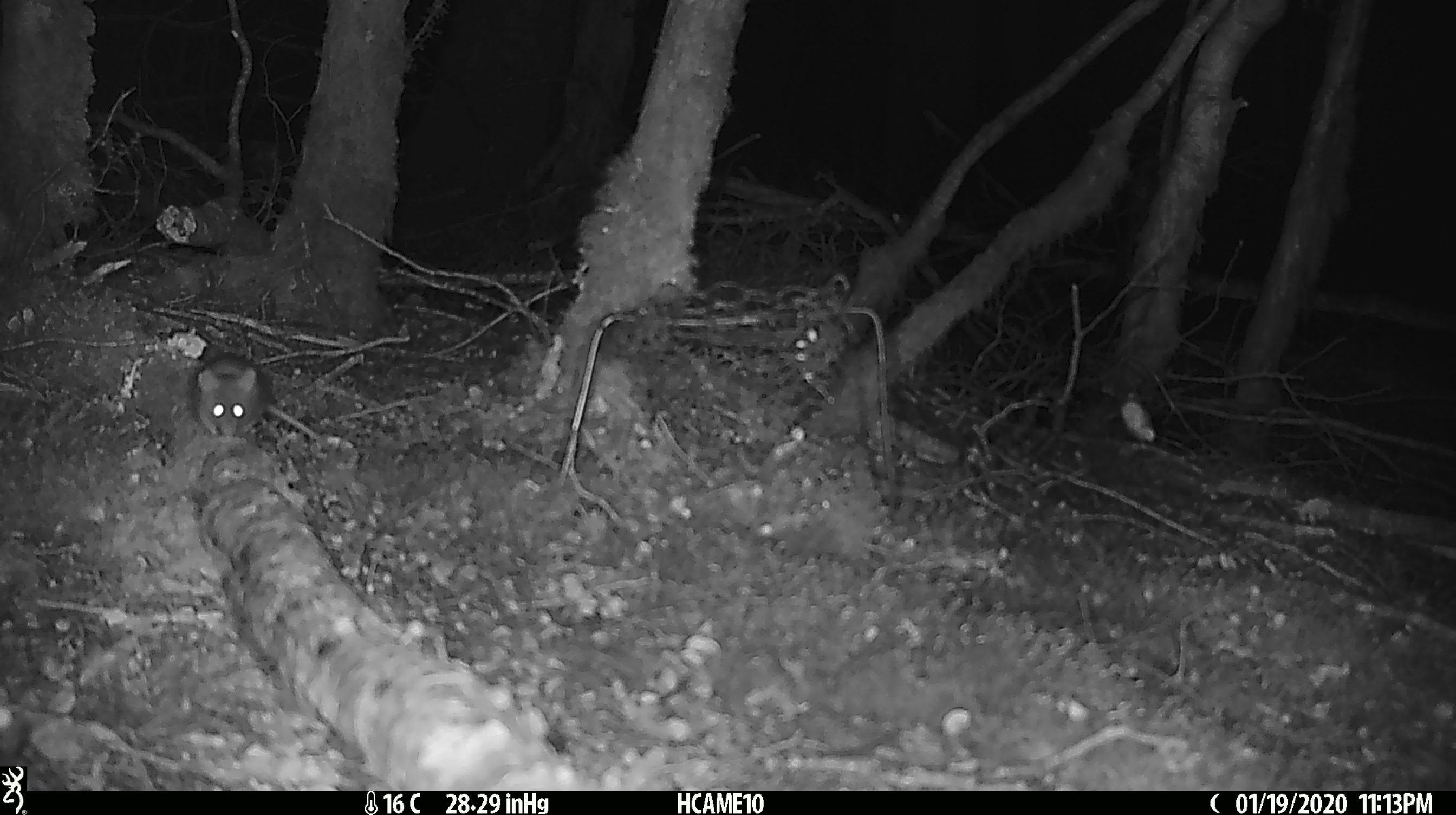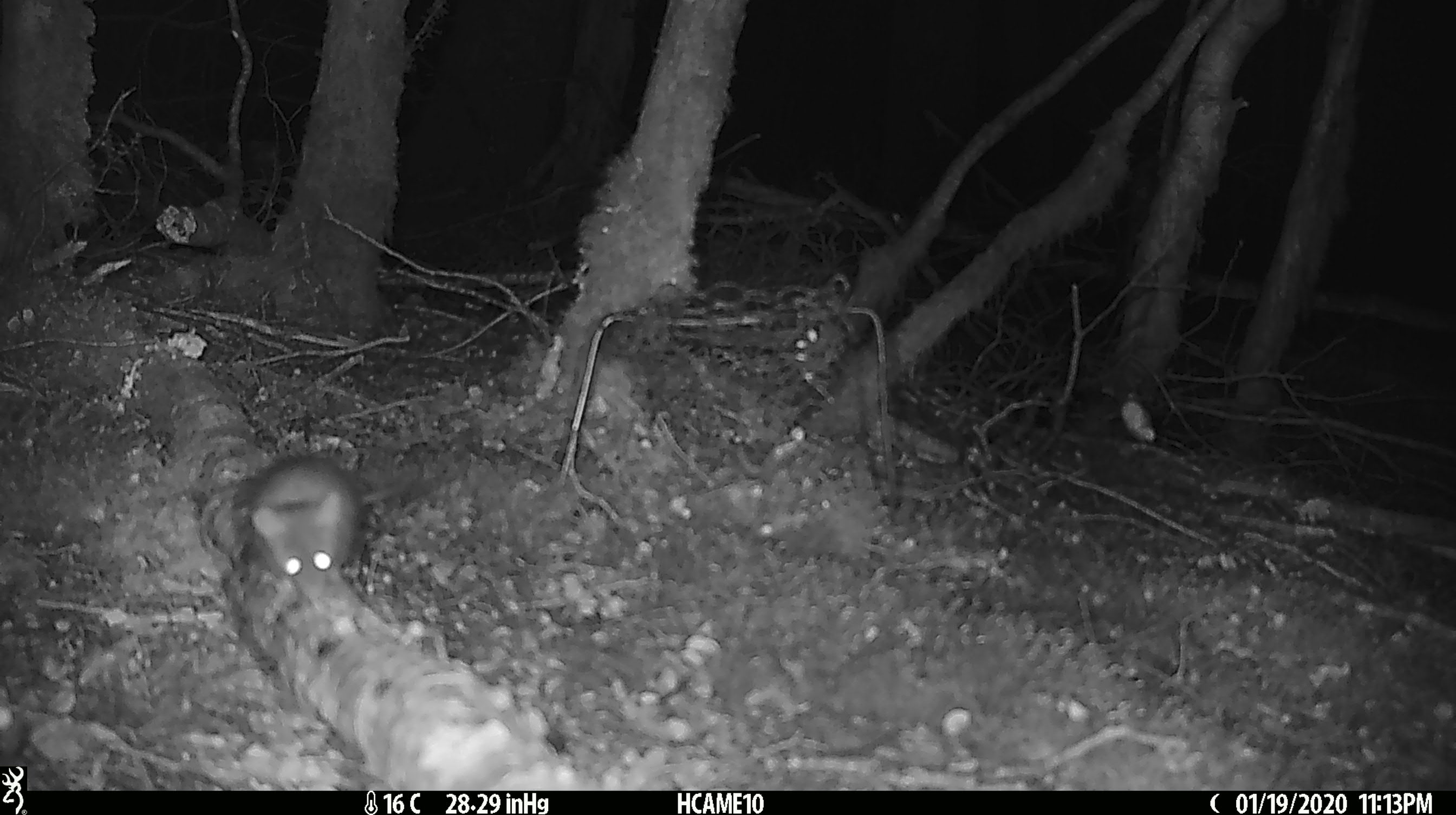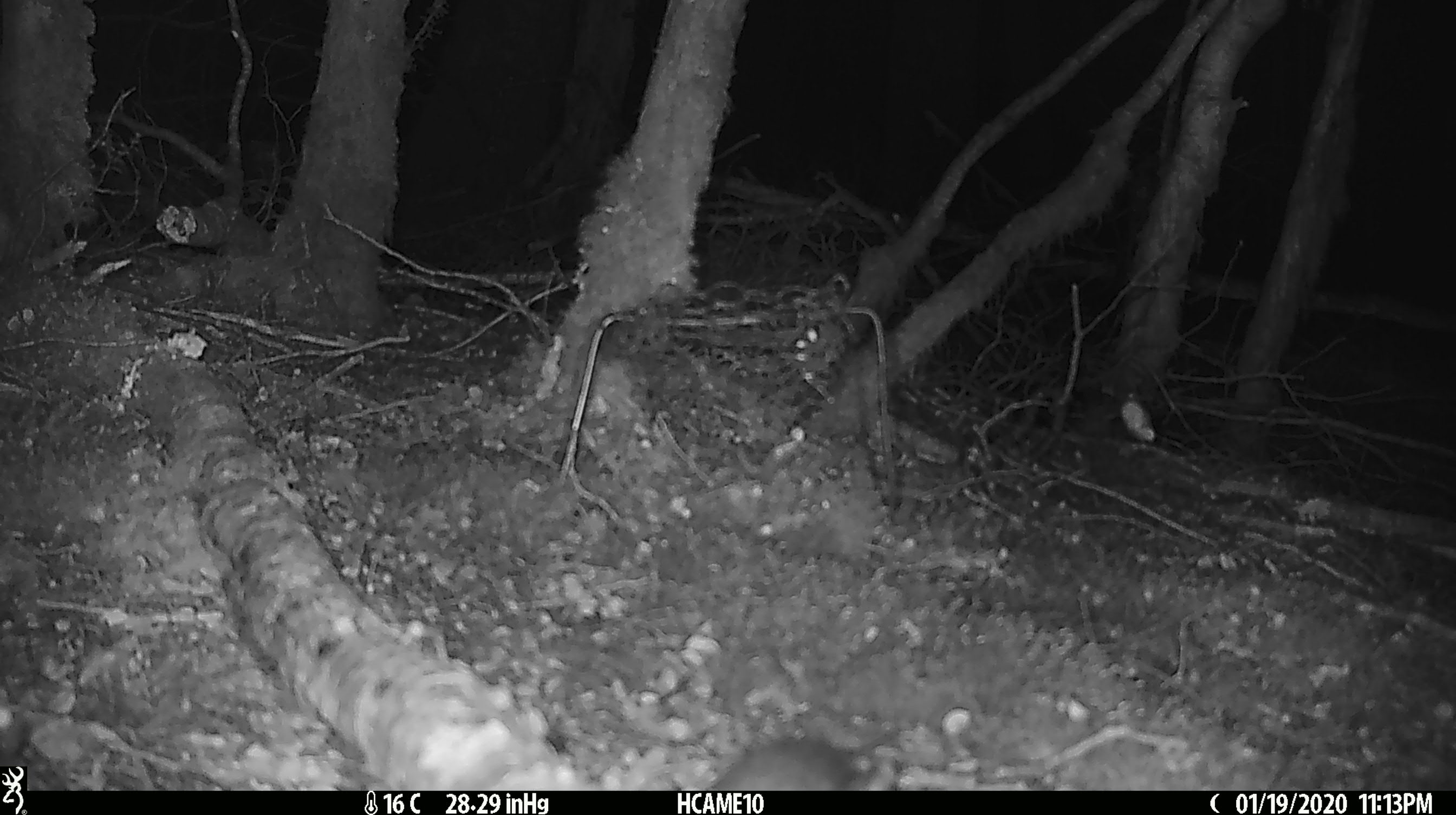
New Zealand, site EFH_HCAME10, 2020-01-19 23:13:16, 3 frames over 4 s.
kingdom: Animalia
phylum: Chordata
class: Mammalia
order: Rodentia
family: Muridae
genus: Mus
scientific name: Mus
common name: mouse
Mouse (Mus).